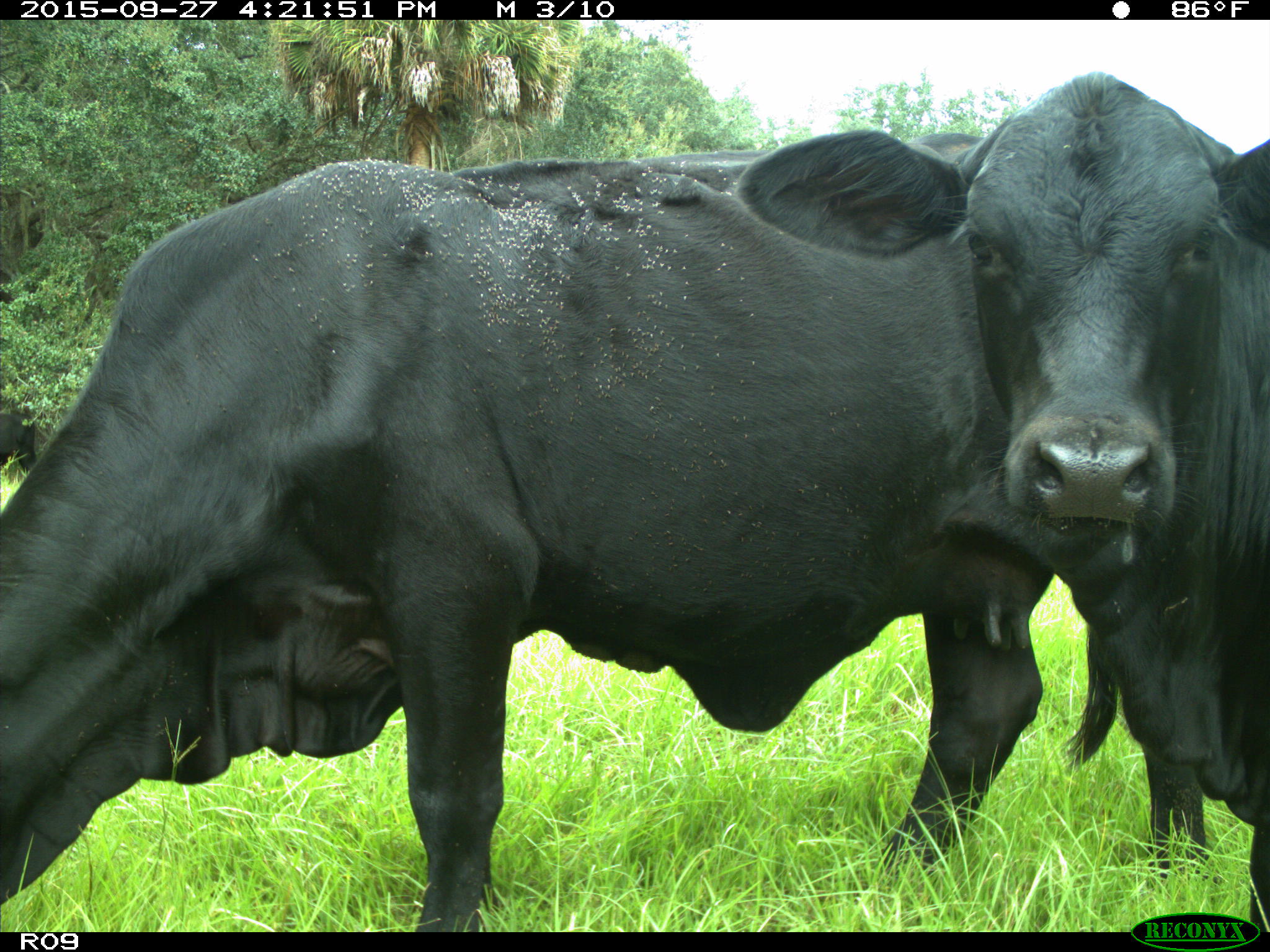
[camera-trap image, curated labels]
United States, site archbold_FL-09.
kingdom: Animalia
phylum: Chordata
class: Mammalia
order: Artiodactyla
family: Bovidae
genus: Bos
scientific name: Bos taurus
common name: domestic cow